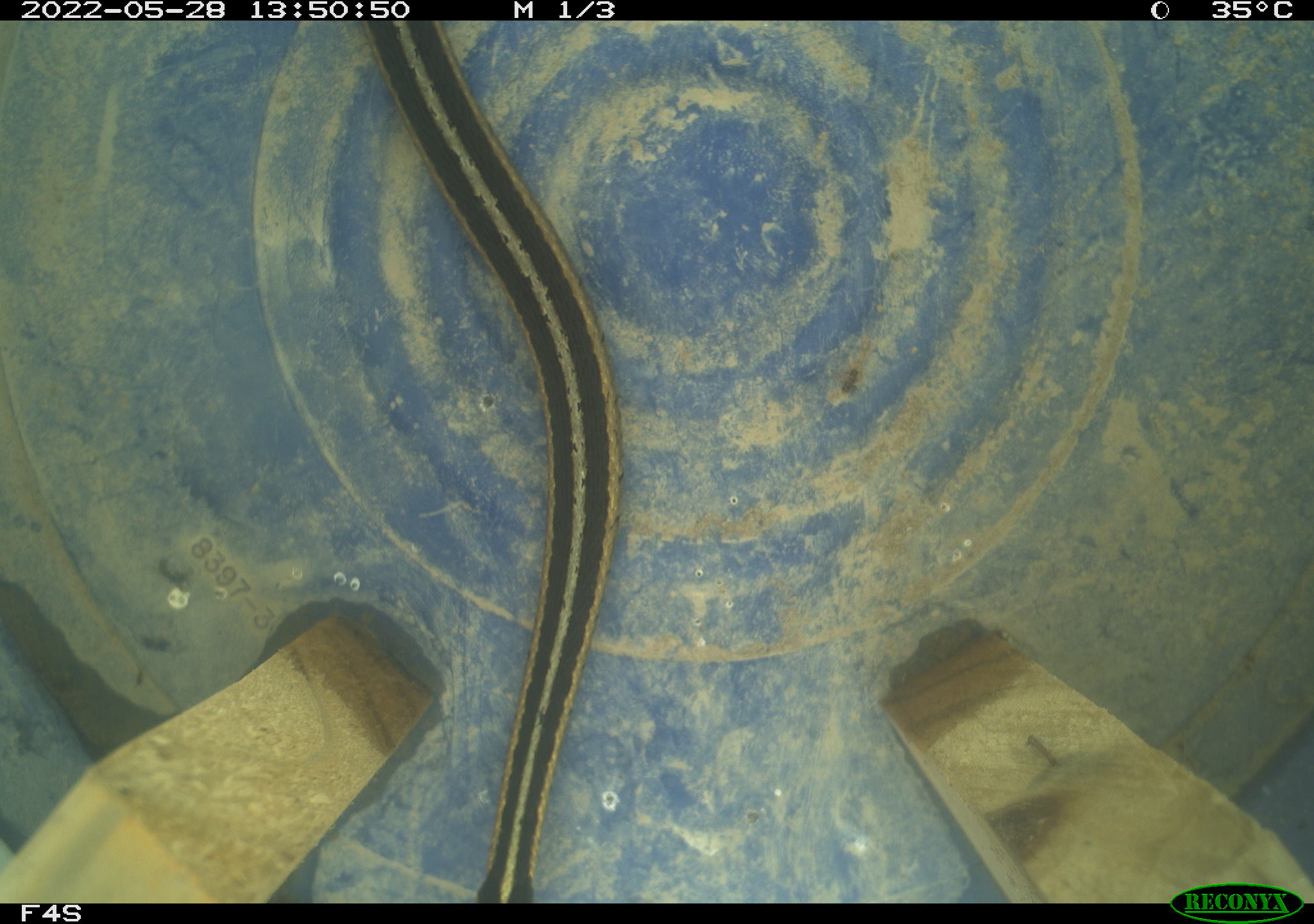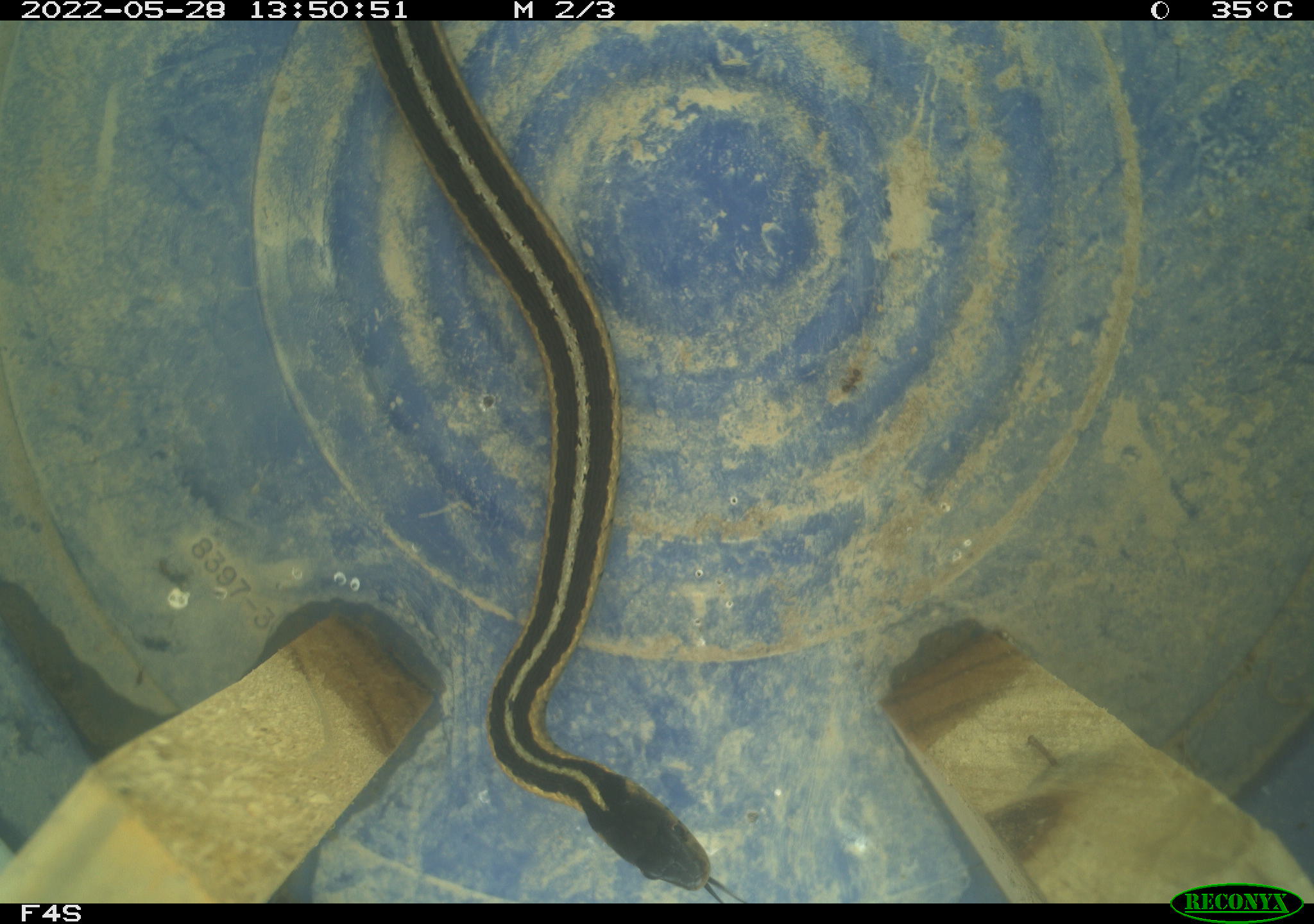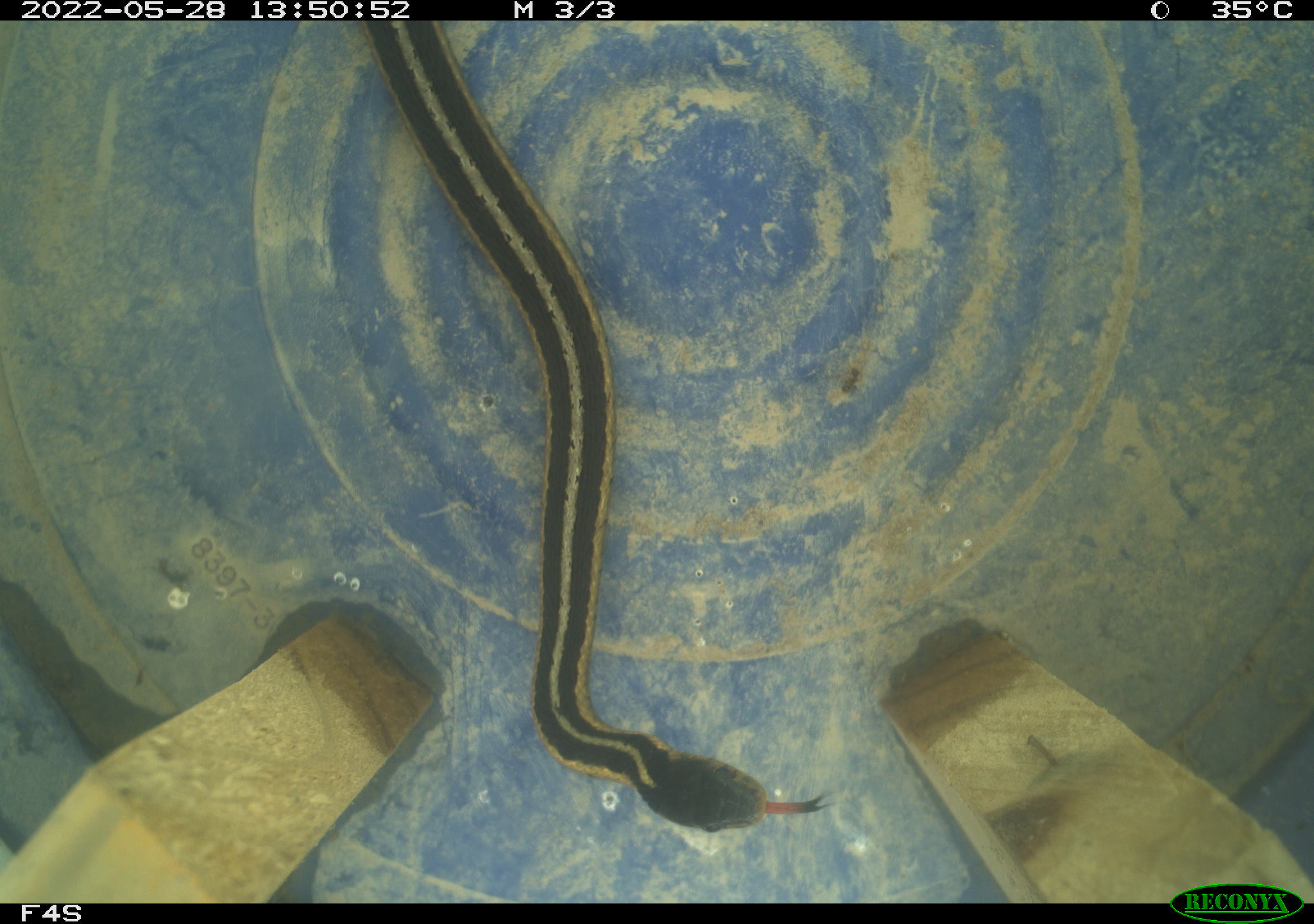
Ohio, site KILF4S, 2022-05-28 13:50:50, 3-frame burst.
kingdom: Animalia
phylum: Chordata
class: Reptilia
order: Squamata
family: Colubridae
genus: Thamnophis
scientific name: Thamnophis sirtalis sirtalis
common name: eastern gartersnake